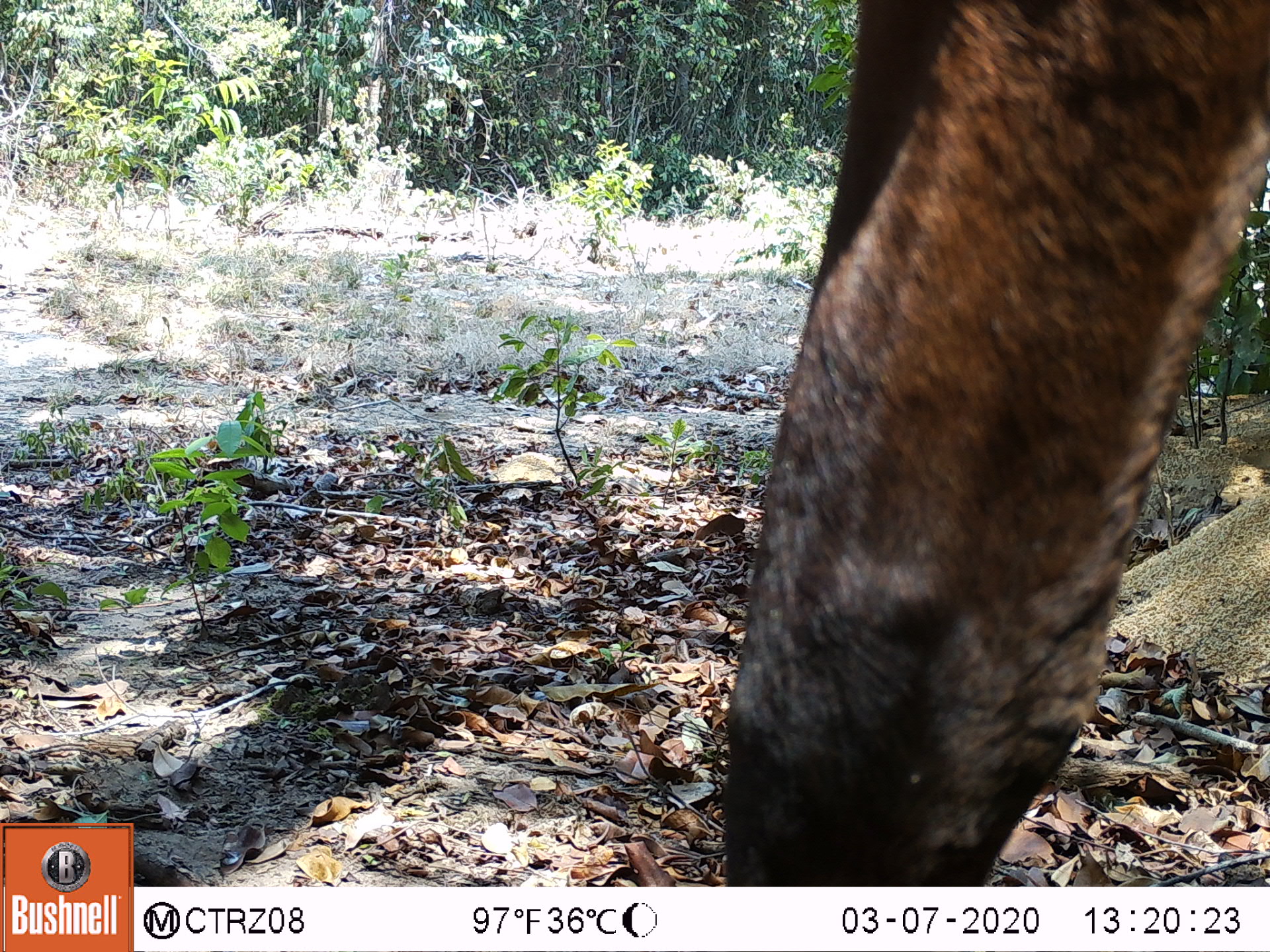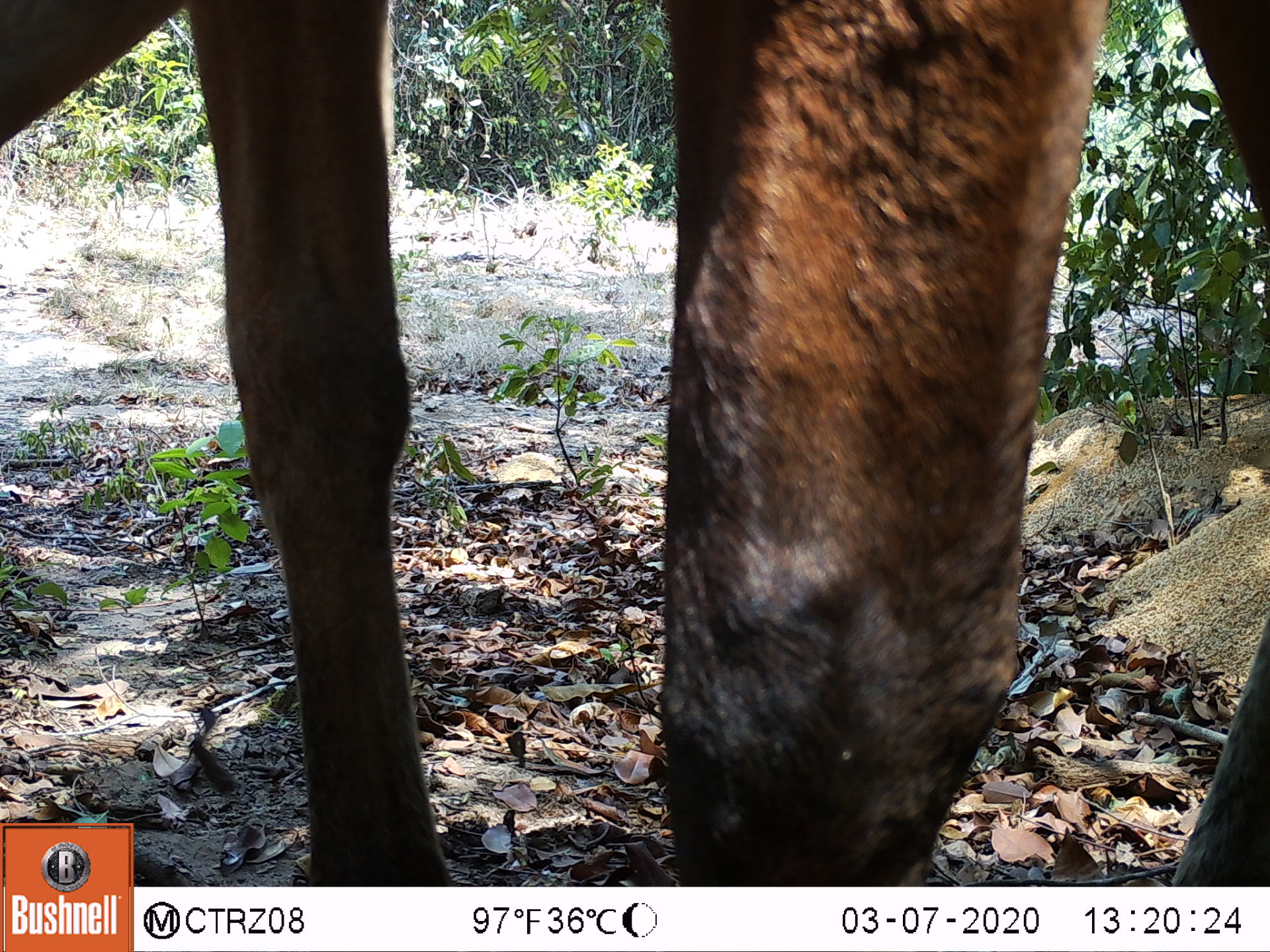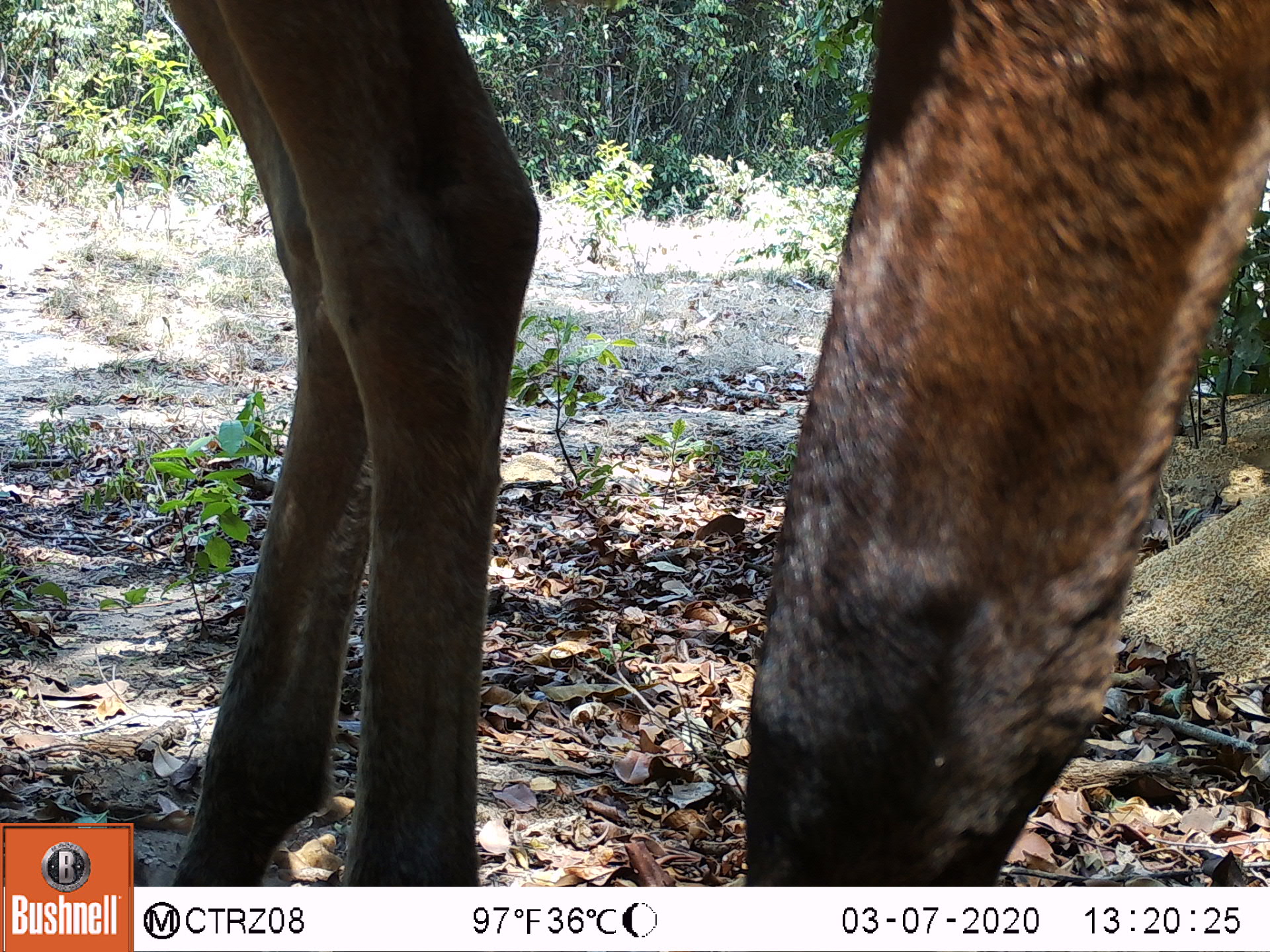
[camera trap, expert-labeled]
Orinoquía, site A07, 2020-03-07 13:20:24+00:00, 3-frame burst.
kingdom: Animalia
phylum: Chordata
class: Mammalia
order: Perissodactyla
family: Equidae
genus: Equus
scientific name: Equus caballus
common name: domestic horse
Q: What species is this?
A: Domestic horse (Equus caballus).